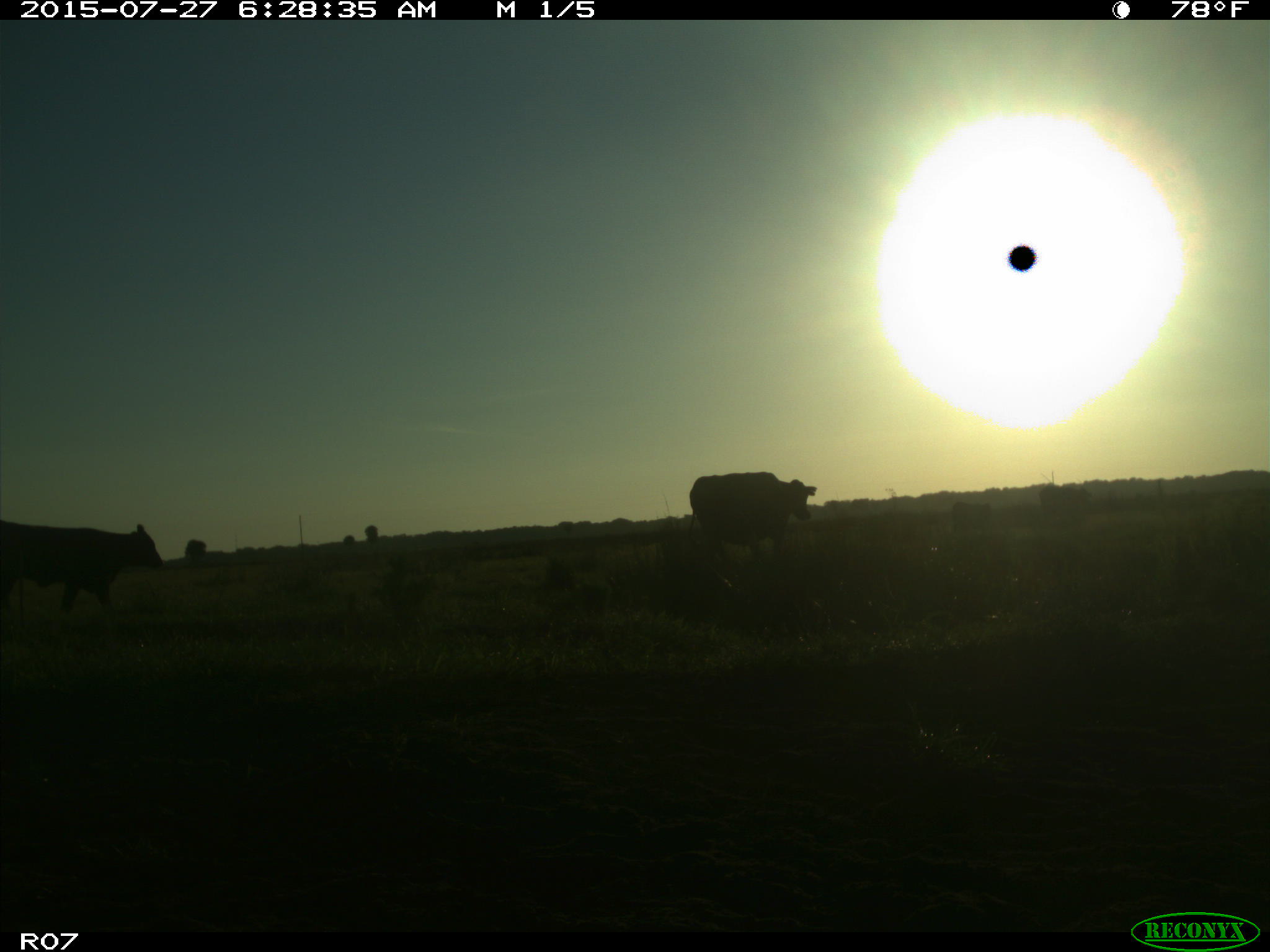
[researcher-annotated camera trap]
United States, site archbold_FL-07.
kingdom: Animalia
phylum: Chordata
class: Mammalia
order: Artiodactyla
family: Bovidae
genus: Bos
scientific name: Bos taurus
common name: domestic cow